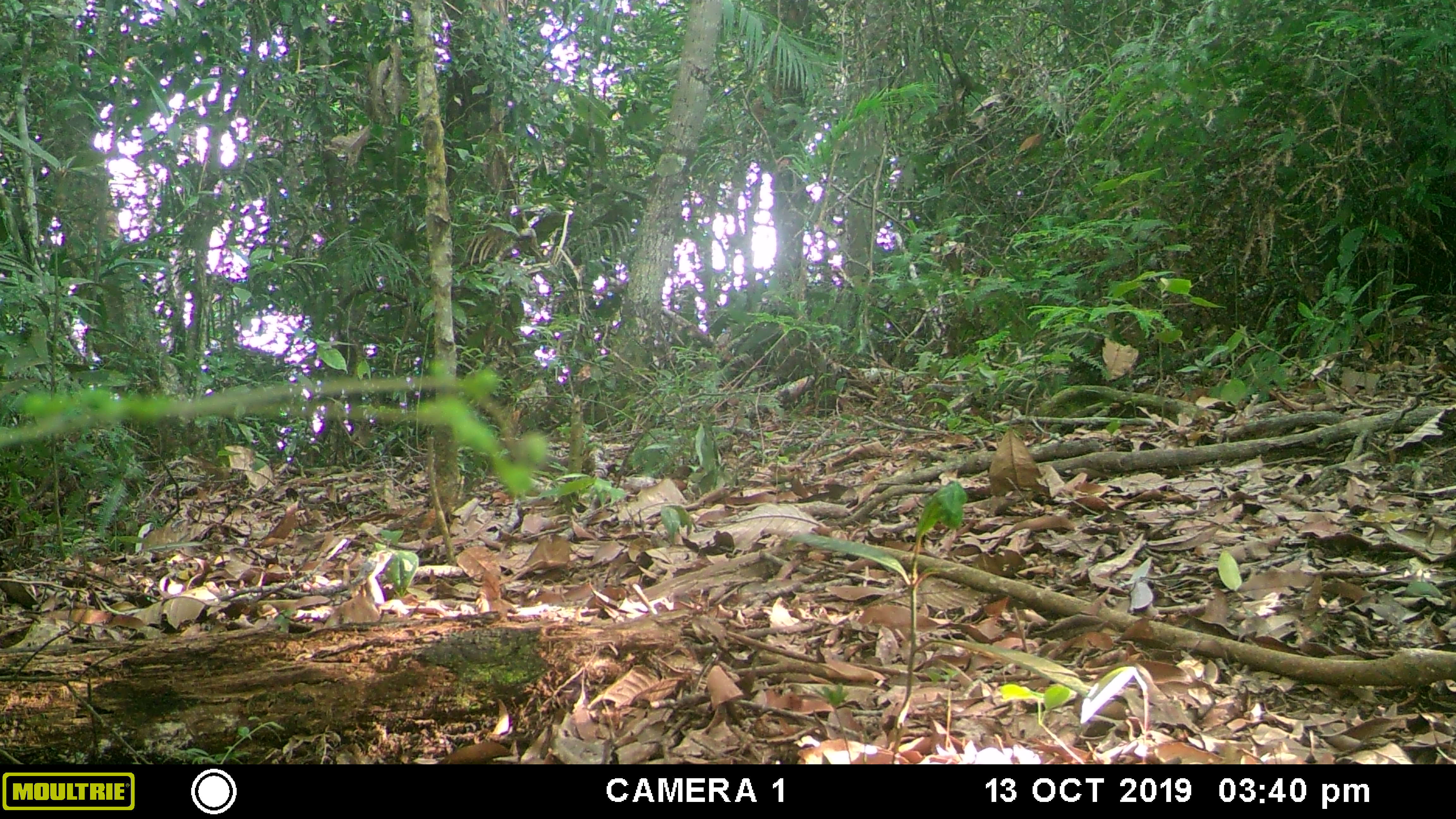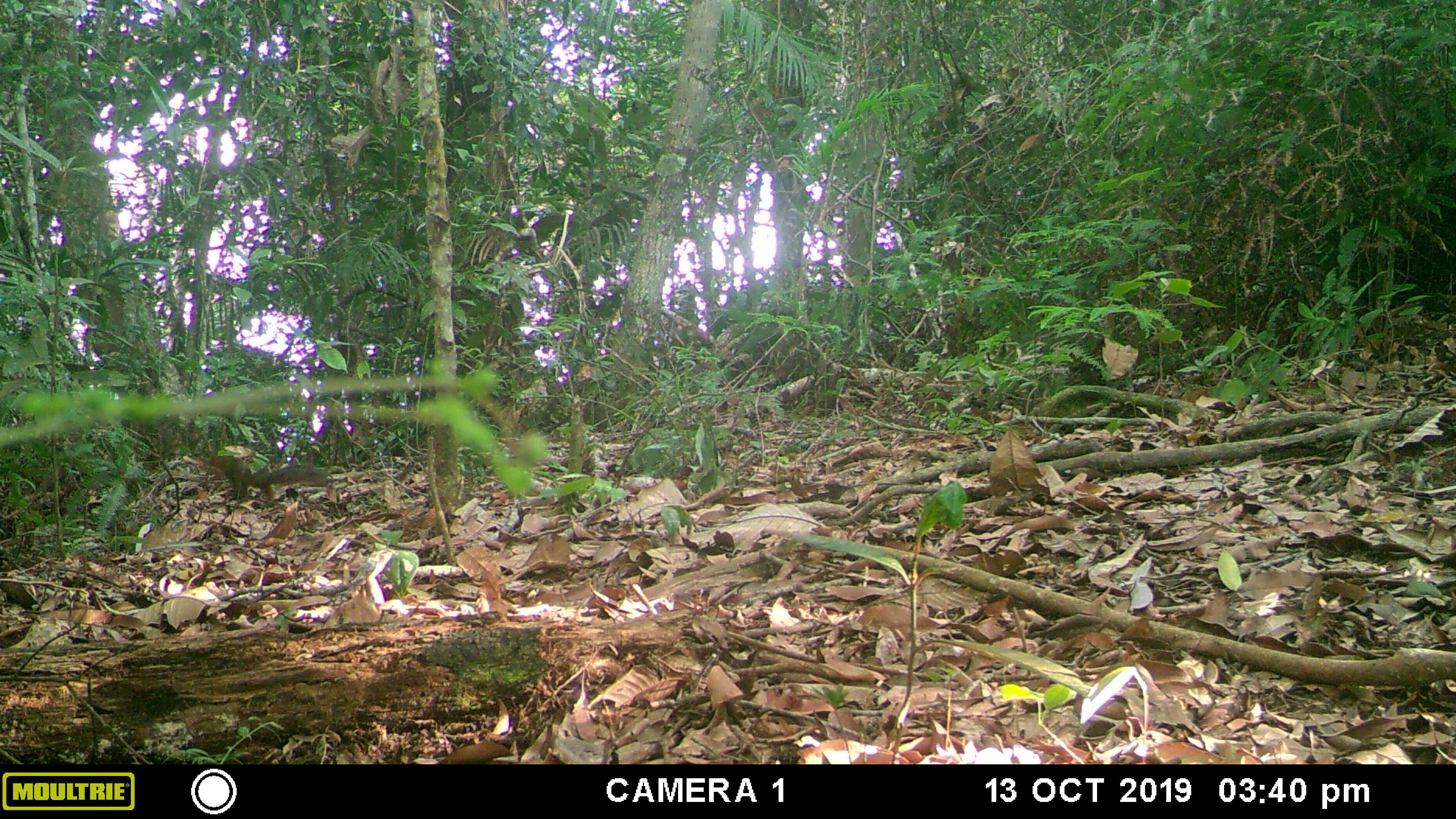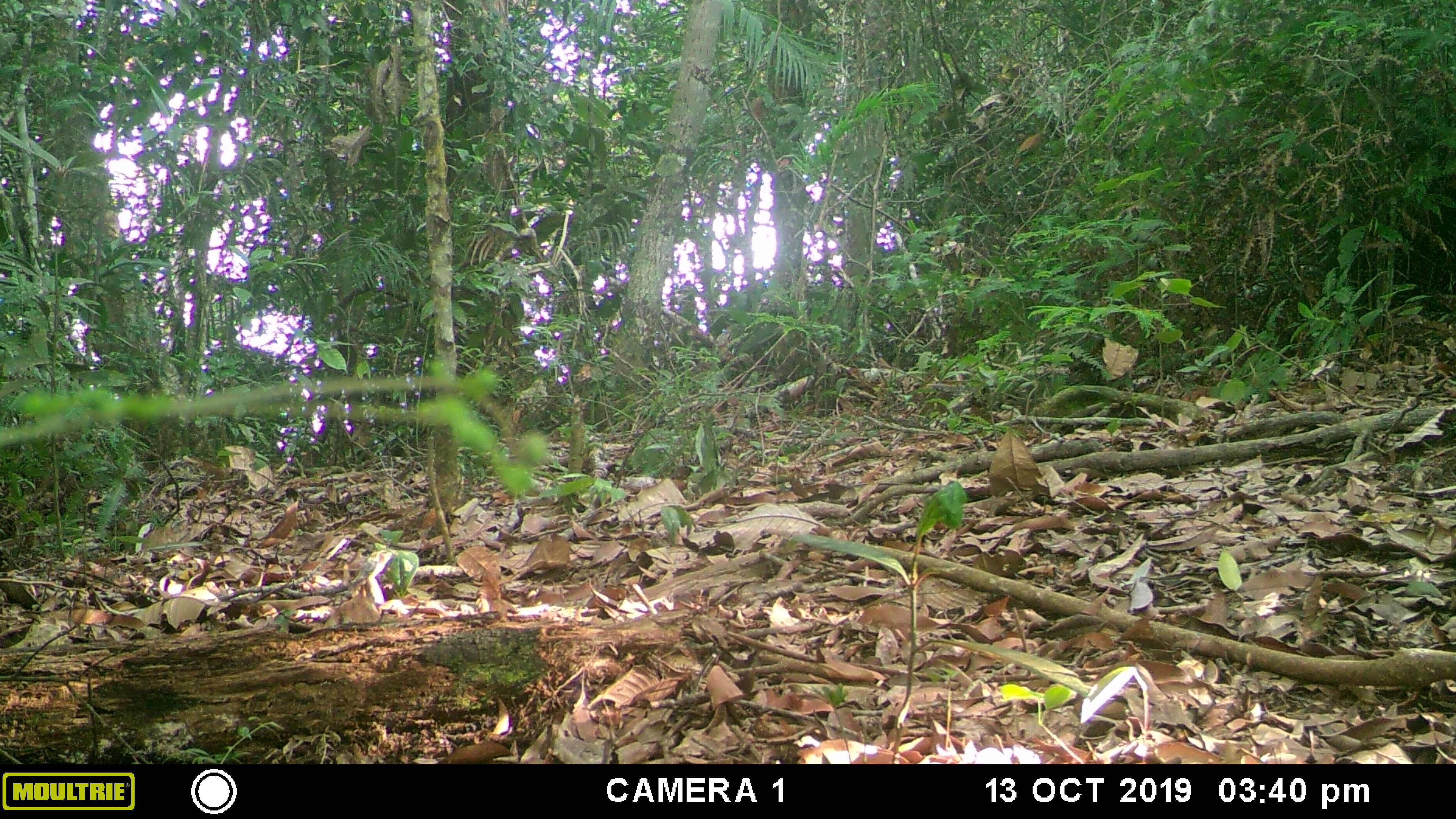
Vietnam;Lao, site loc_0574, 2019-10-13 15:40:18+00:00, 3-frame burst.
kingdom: Animalia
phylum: Chordata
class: Mammalia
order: Rodentia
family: Sciuridae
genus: Dremomys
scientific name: Dremomys rufigenis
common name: red-cheeked squirrel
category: red cheeked squirrel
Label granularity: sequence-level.